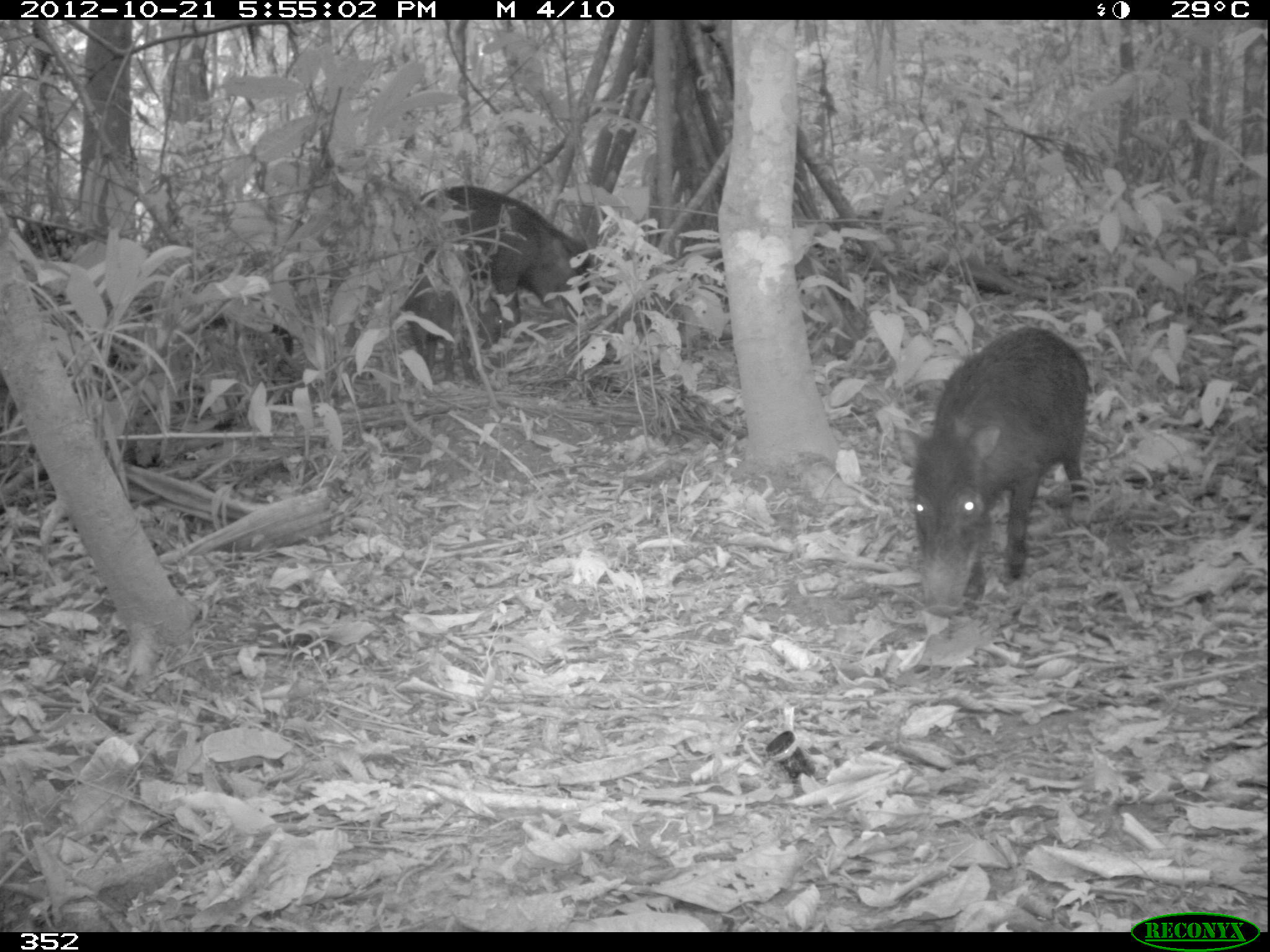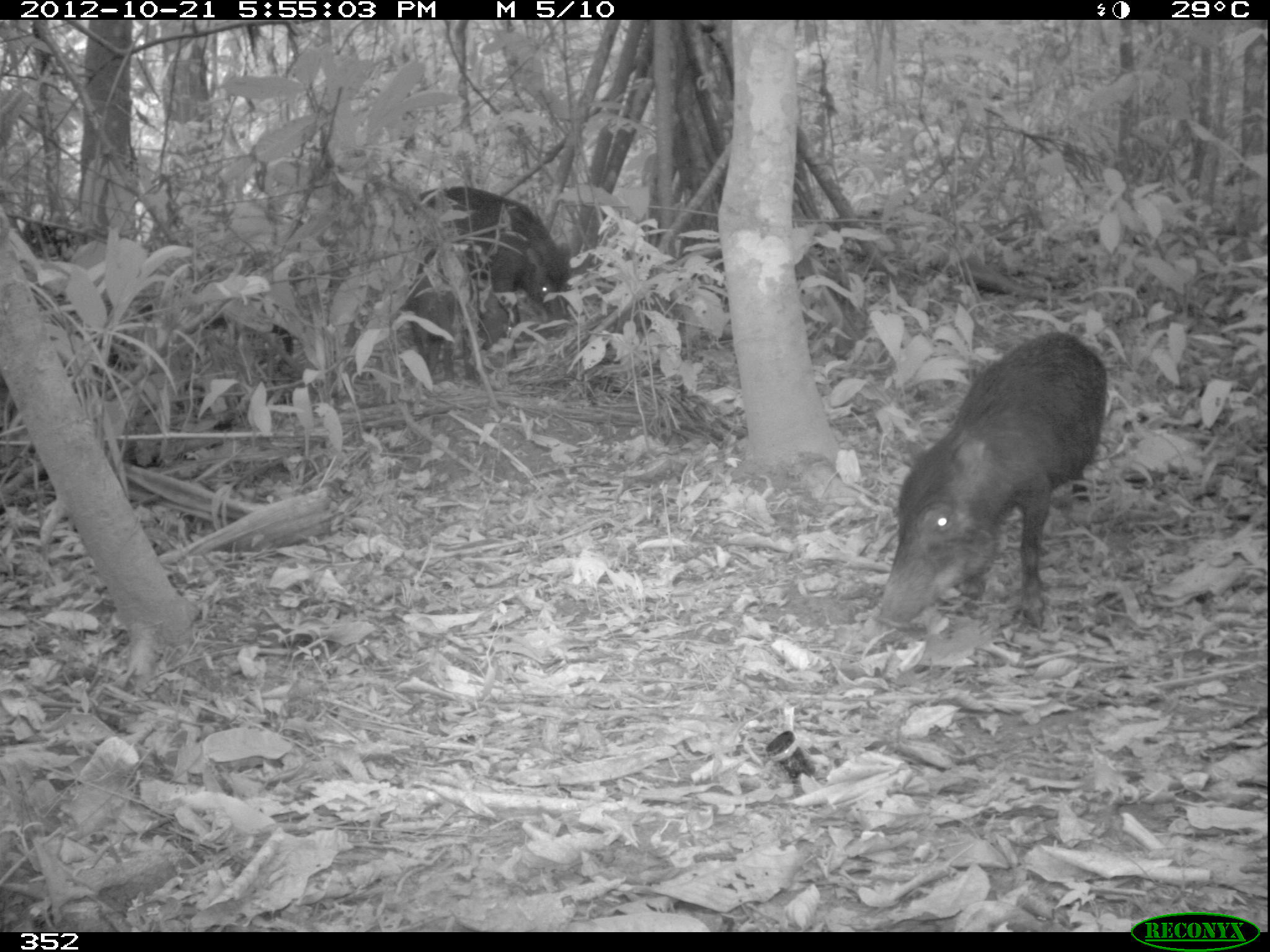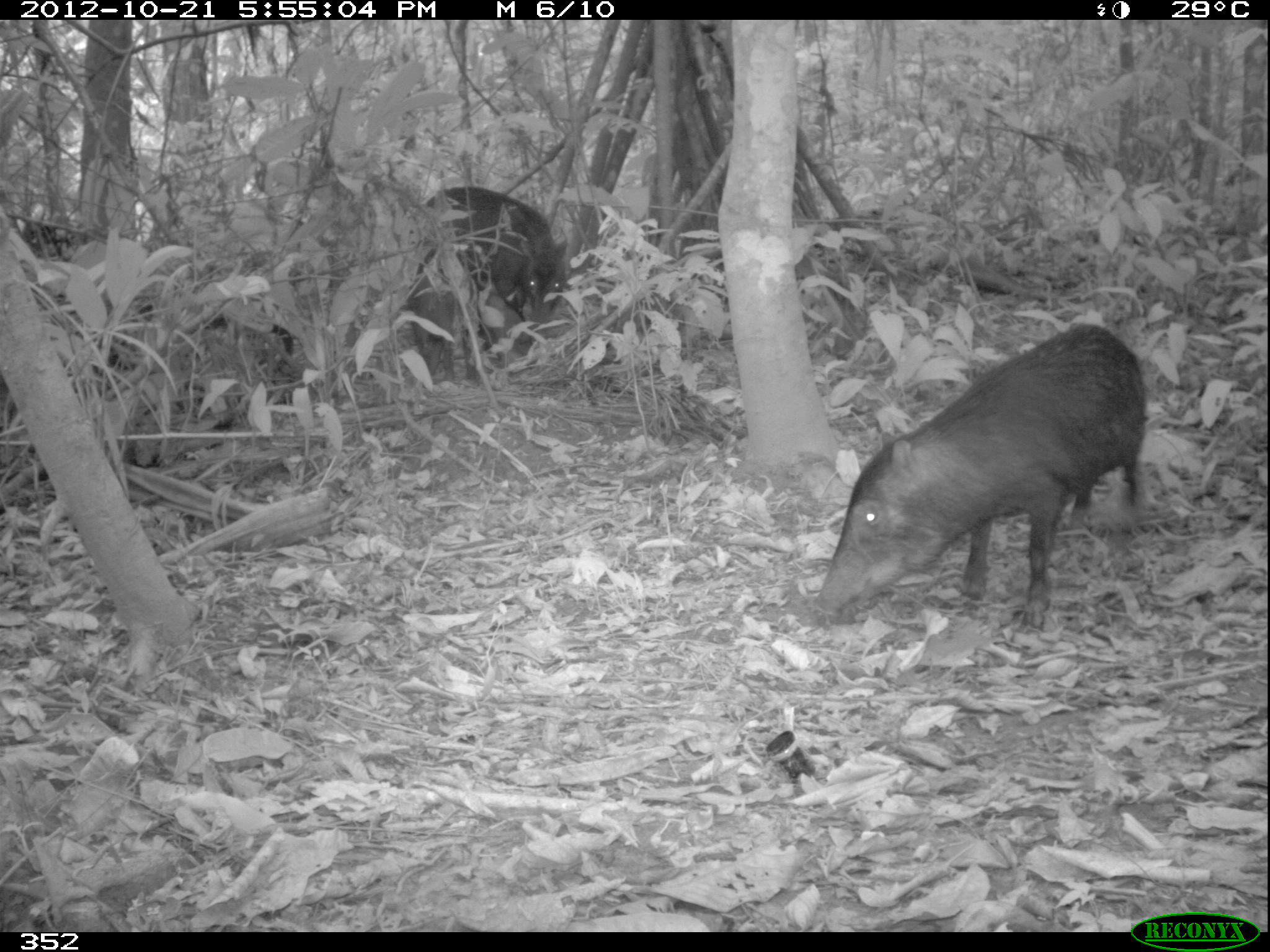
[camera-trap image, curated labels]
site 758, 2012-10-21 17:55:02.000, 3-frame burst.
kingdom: Animalia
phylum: Chordata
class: Mammalia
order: Artiodactyla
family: Tayassuidae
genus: Tayassu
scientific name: Tayassu pecari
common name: white-lipped peccary